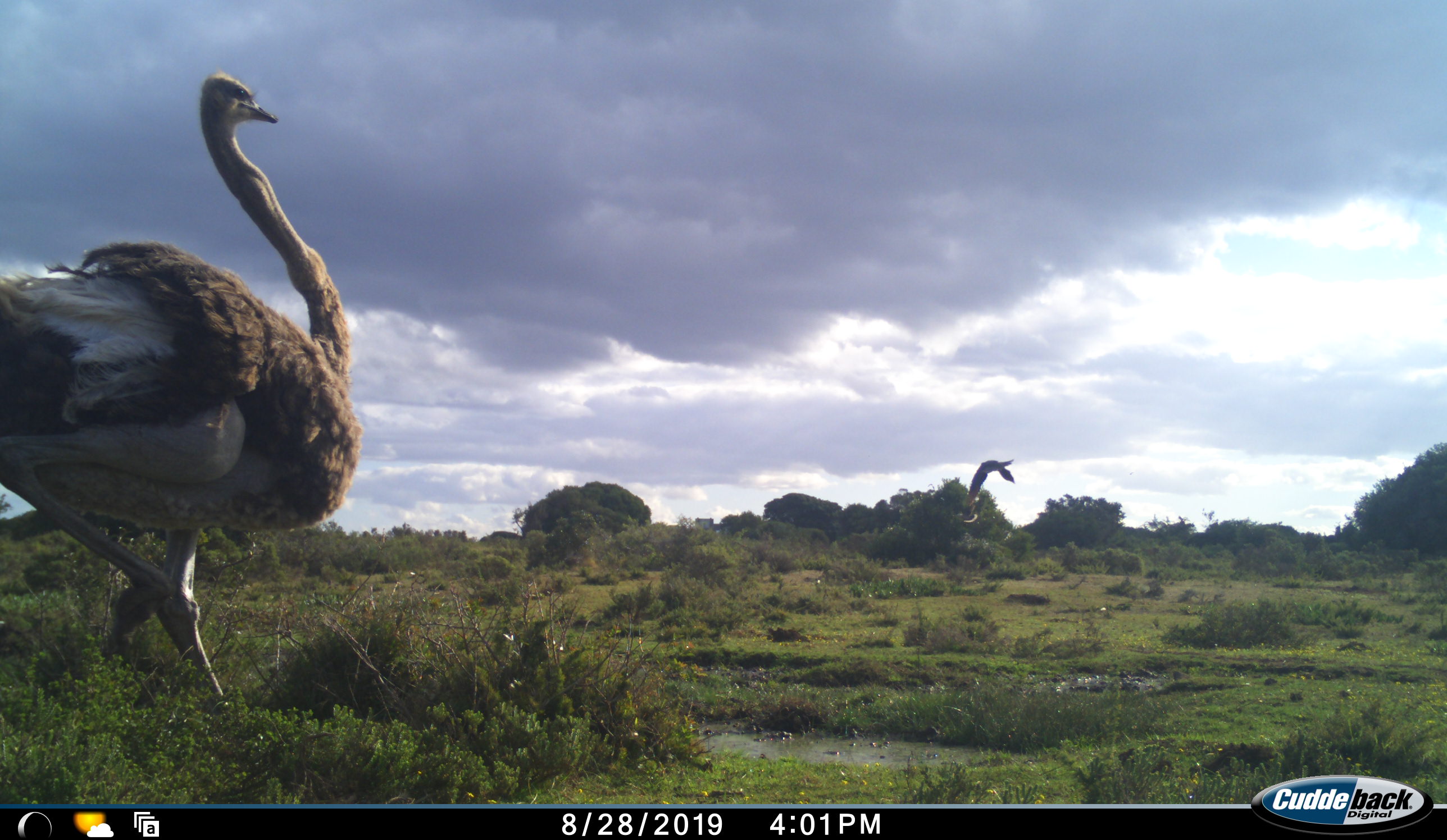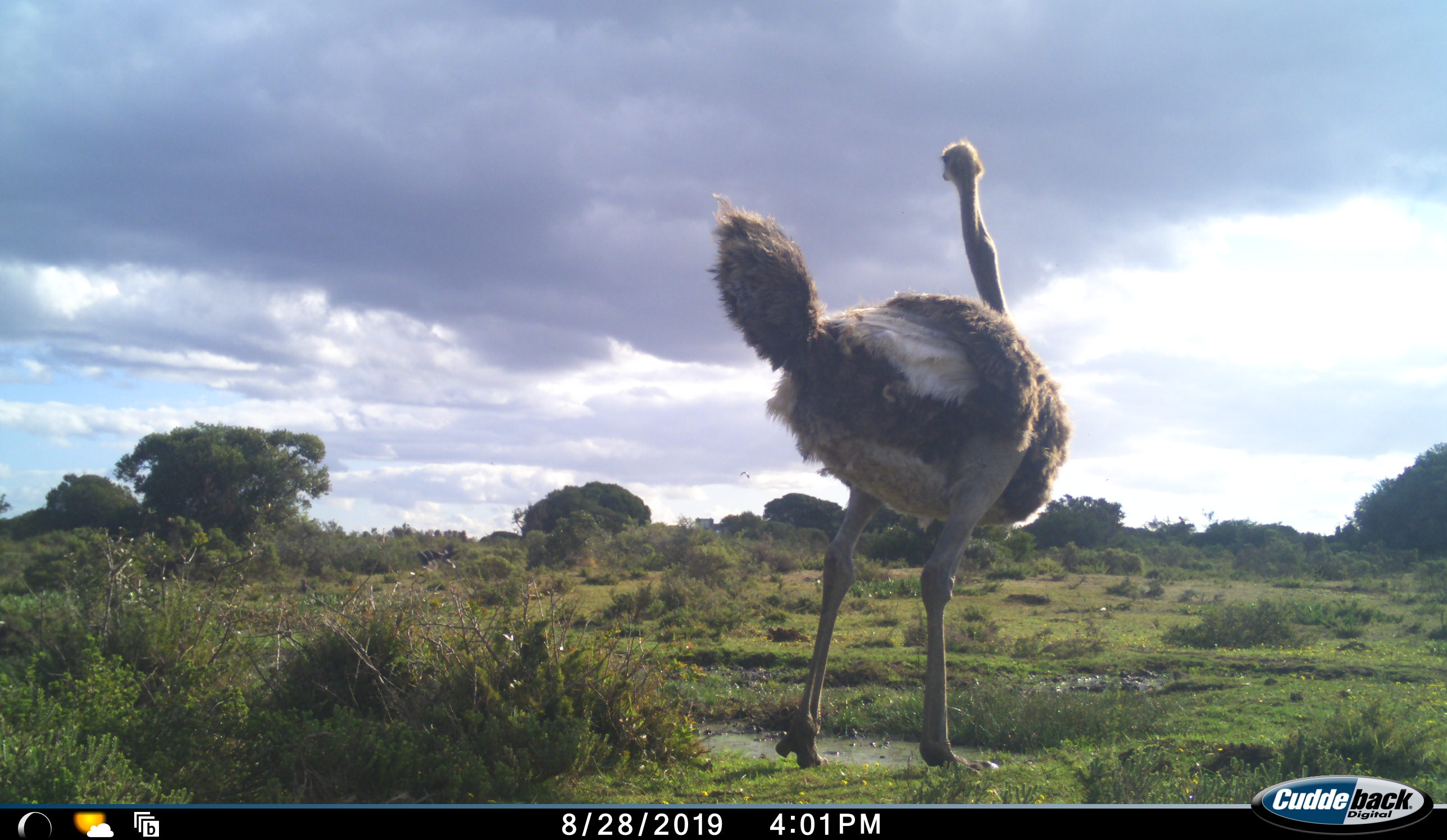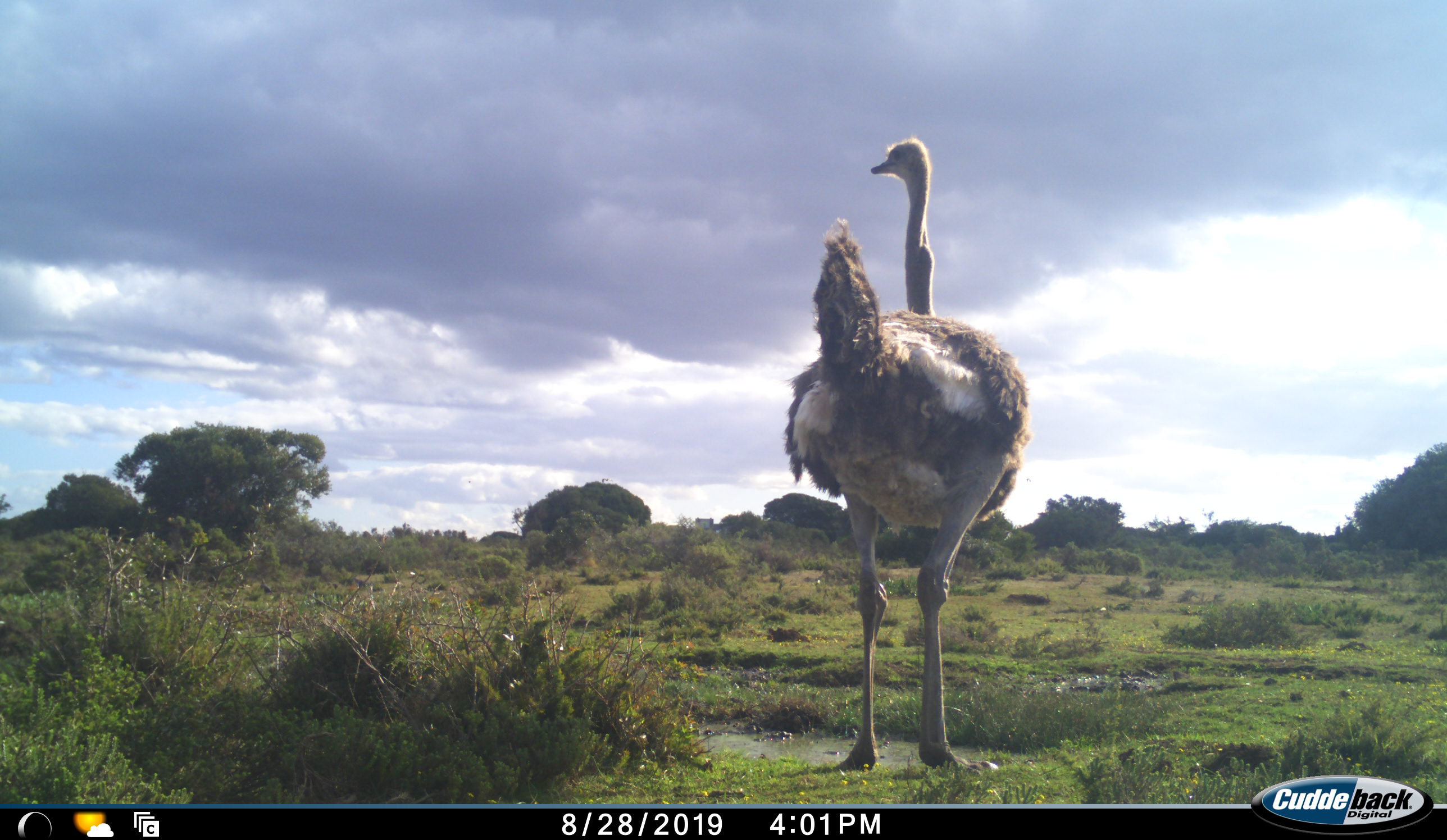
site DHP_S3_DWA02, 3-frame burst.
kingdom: Animalia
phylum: Chordata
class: Aves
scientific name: Aves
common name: bird of prey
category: birdofprey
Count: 1.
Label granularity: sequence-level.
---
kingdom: Animalia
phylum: Chordata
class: Aves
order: Struthioniformes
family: Struthionidae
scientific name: Struthionidae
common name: ostrich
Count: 1.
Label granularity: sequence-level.